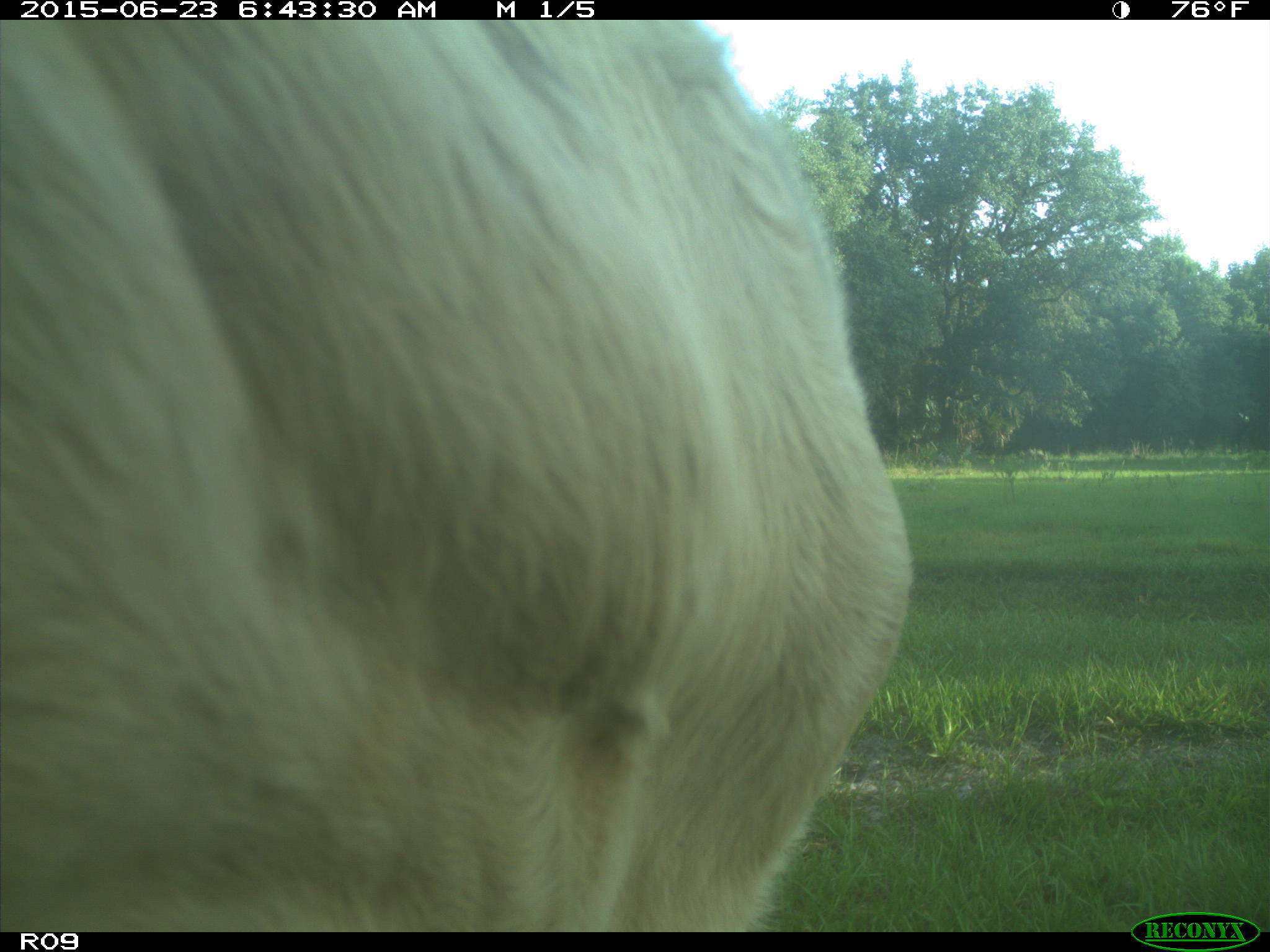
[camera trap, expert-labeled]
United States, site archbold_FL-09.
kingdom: Animalia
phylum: Chordata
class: Mammalia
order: Artiodactyla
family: Bovidae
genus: Bos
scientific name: Bos taurus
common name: domestic cow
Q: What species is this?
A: Bos taurus (domestic cow).